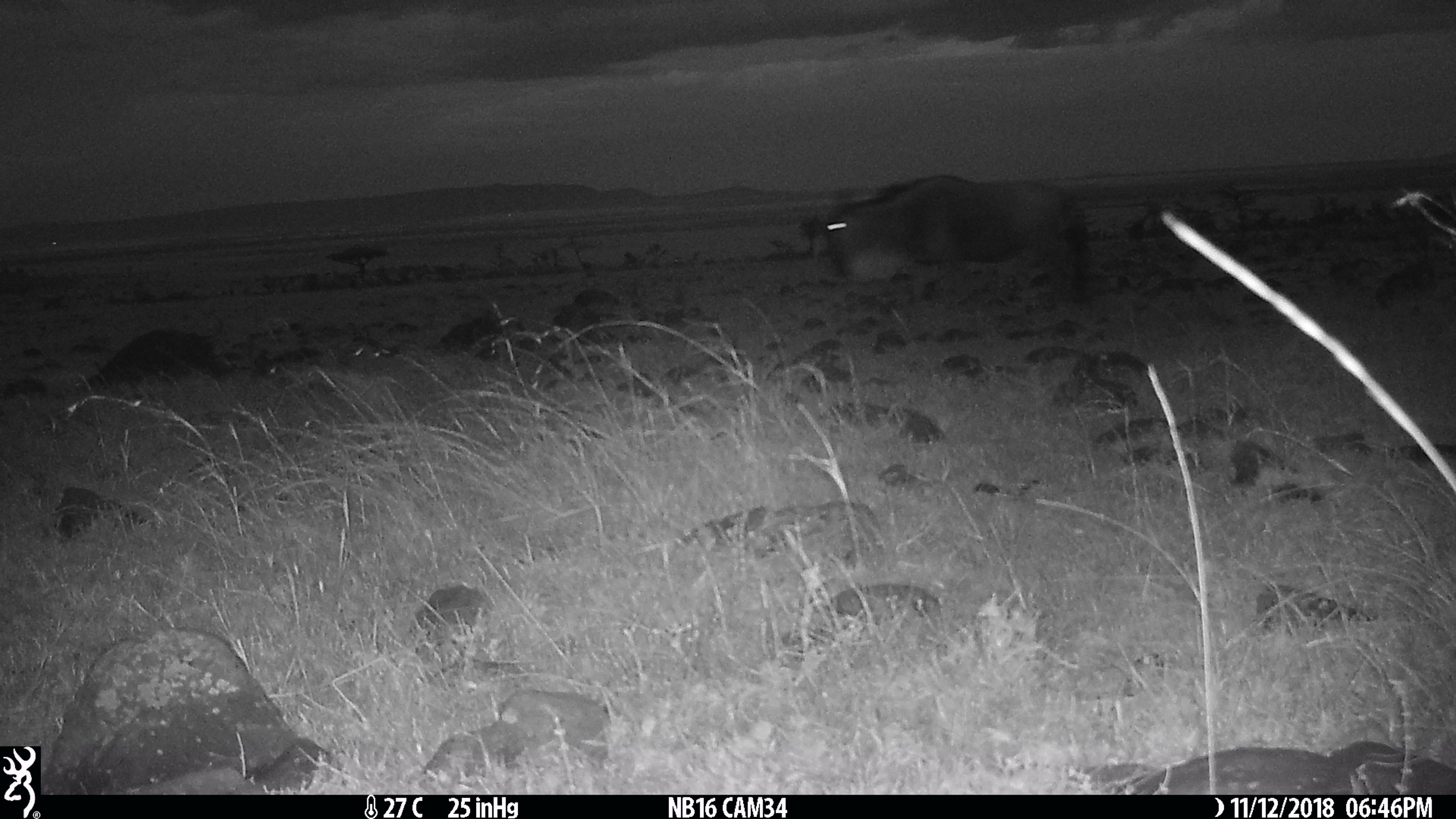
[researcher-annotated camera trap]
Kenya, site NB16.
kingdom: Animalia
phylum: Chordata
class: Mammalia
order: Artiodactyla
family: Bovidae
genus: Connochaetes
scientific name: Connochaetes taurinus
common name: blue wildebeest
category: wildebeest